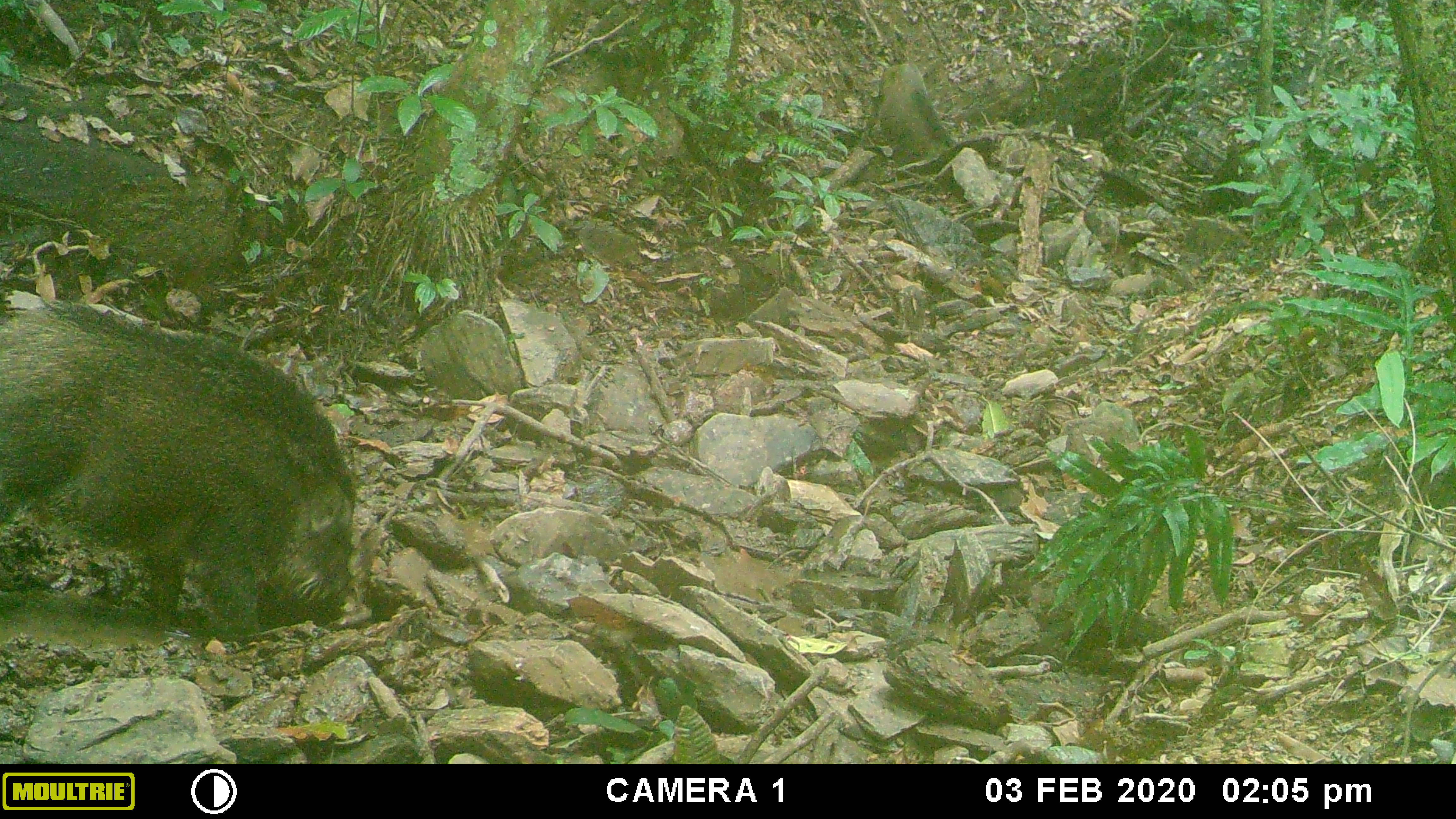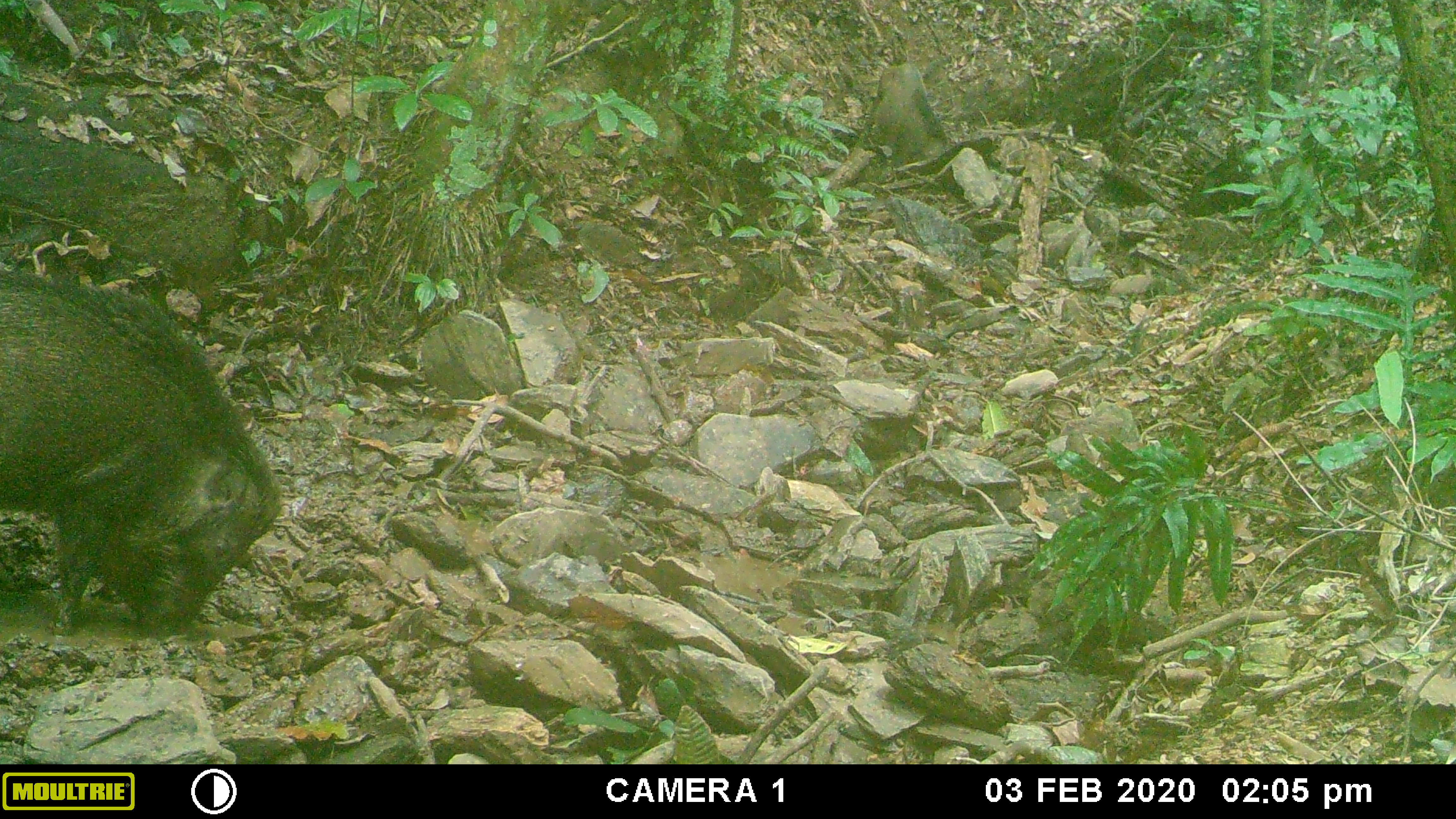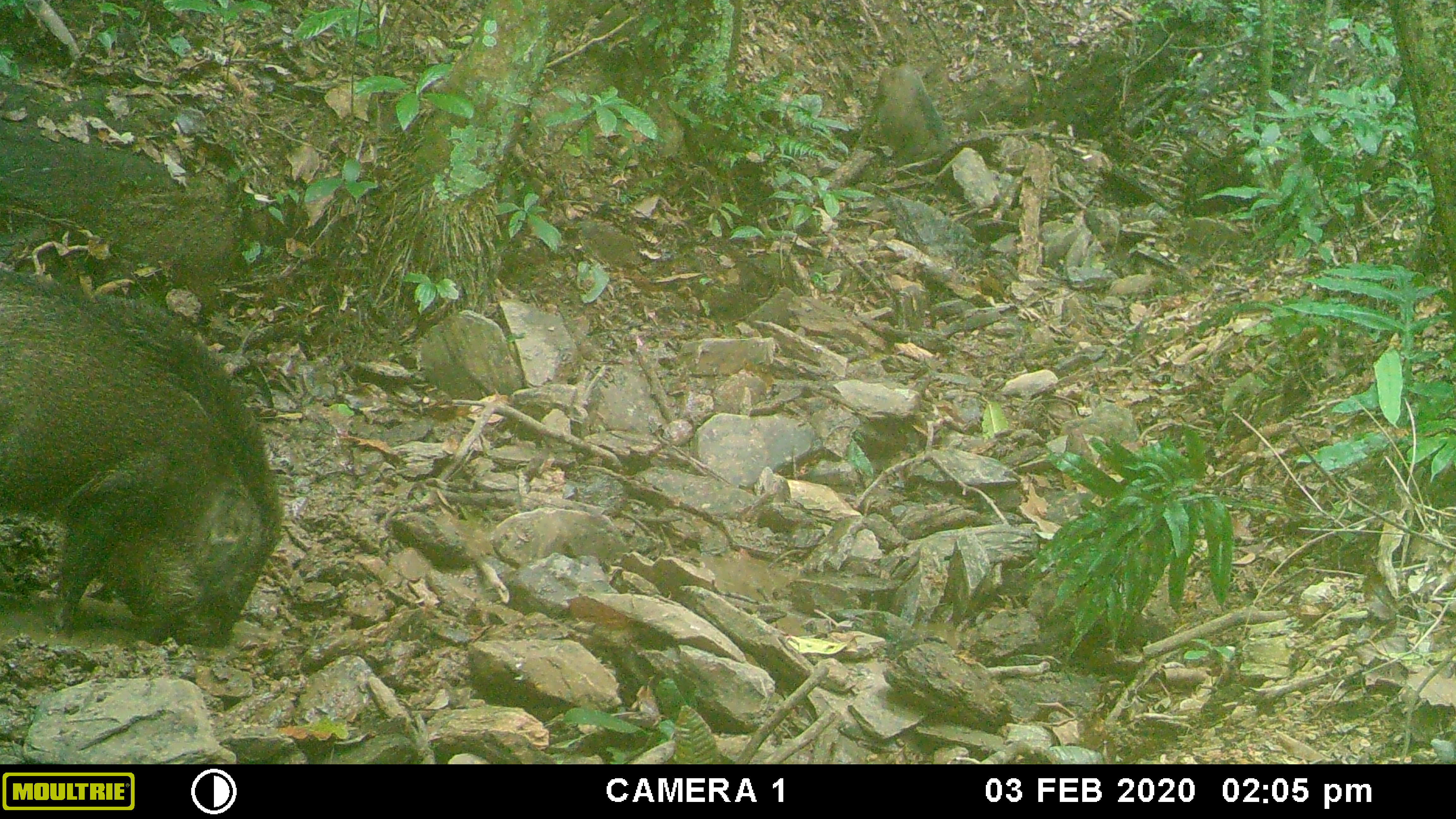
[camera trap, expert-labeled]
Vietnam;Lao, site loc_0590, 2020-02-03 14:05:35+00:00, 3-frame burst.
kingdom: Animalia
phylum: Chordata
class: Mammalia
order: Artiodactyla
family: Suidae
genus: Sus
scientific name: Sus scrofa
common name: eurasian wild pig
Eurasian wild pig (Sus scrofa). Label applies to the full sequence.